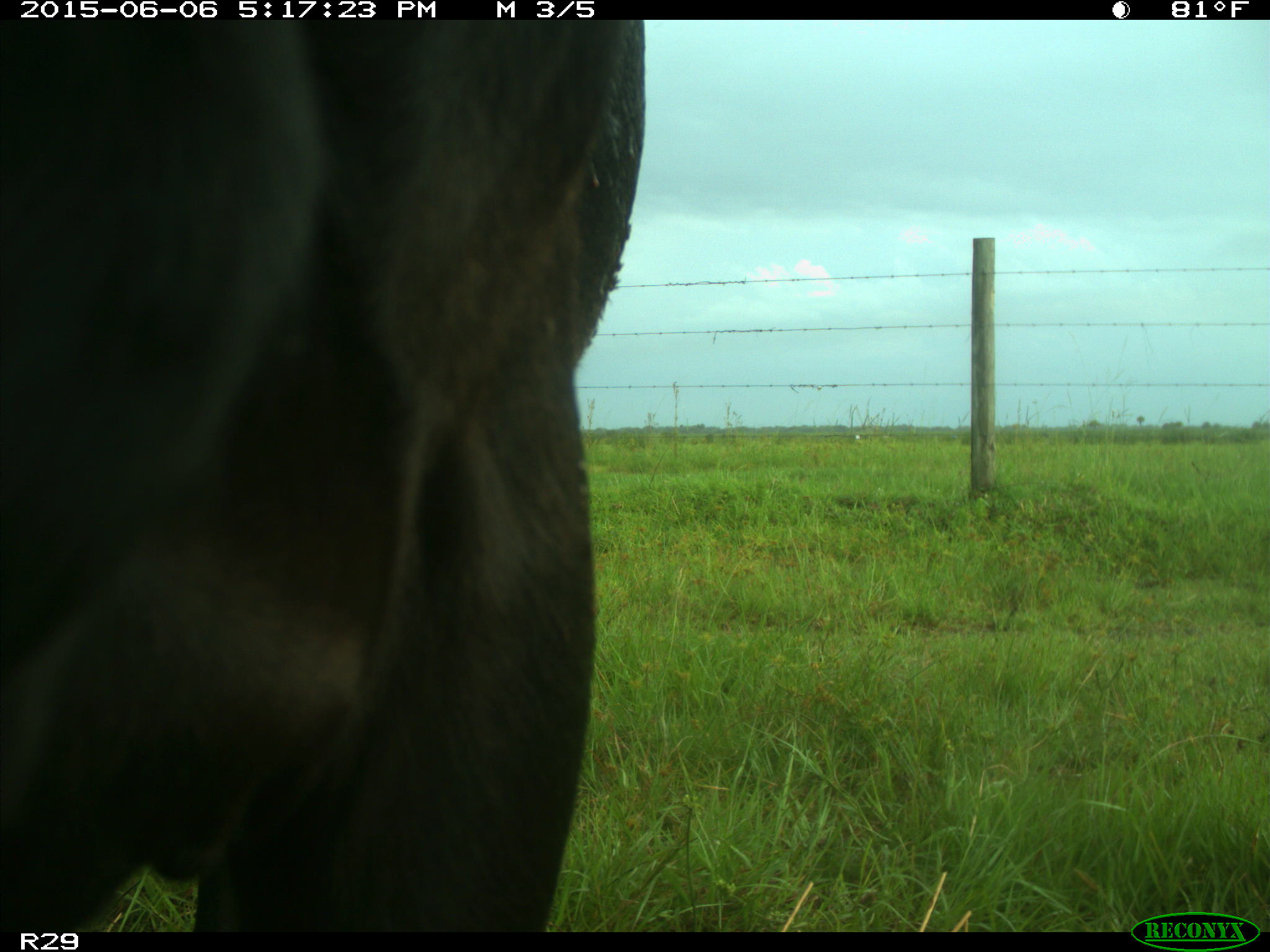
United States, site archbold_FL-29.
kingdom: Animalia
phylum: Chordata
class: Mammalia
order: Artiodactyla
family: Bovidae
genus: Bos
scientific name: Bos taurus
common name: domestic cow